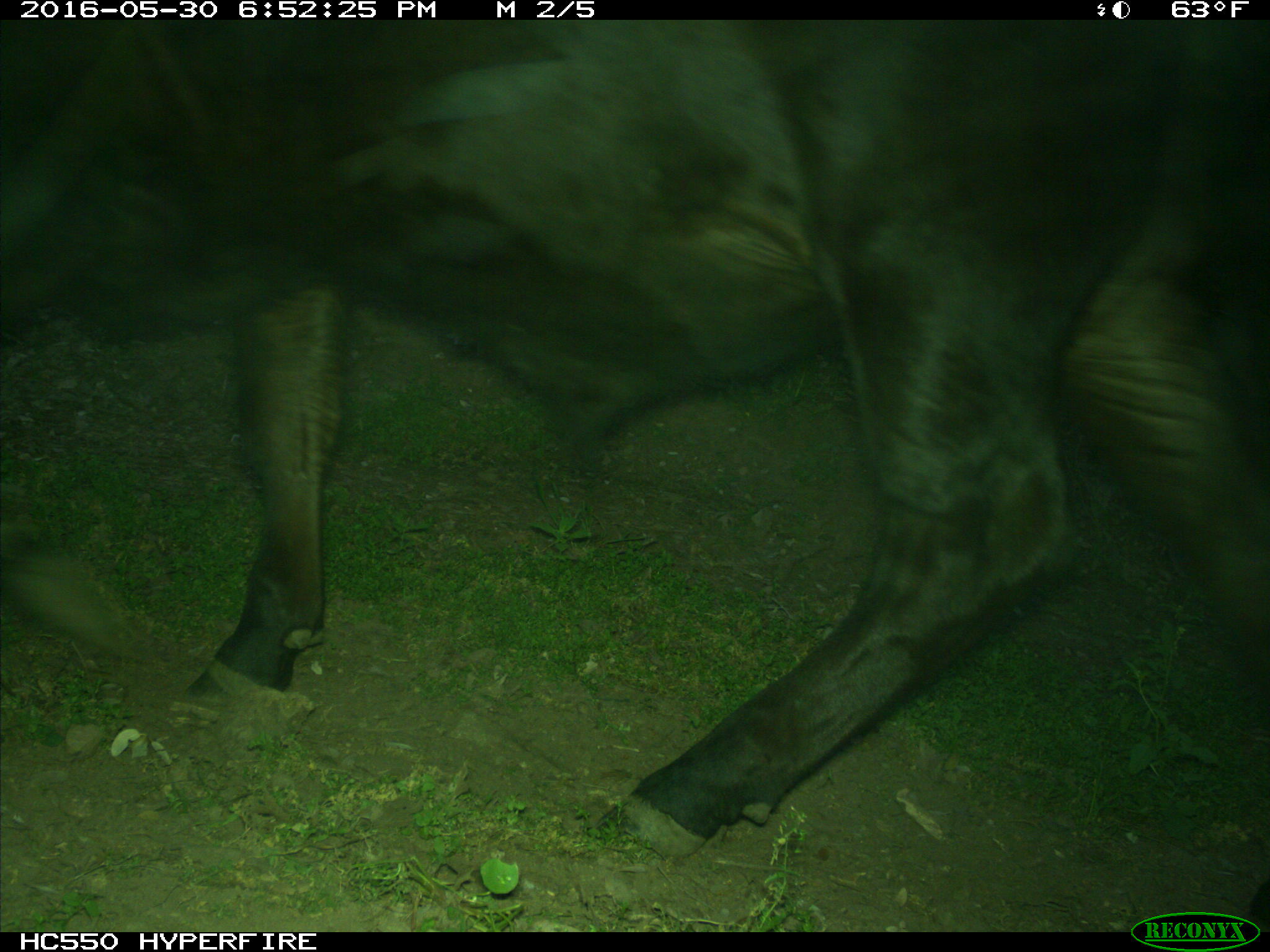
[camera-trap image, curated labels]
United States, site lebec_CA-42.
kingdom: Animalia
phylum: Chordata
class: Mammalia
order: Artiodactyla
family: Bovidae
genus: Bos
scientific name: Bos taurus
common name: domestic cow